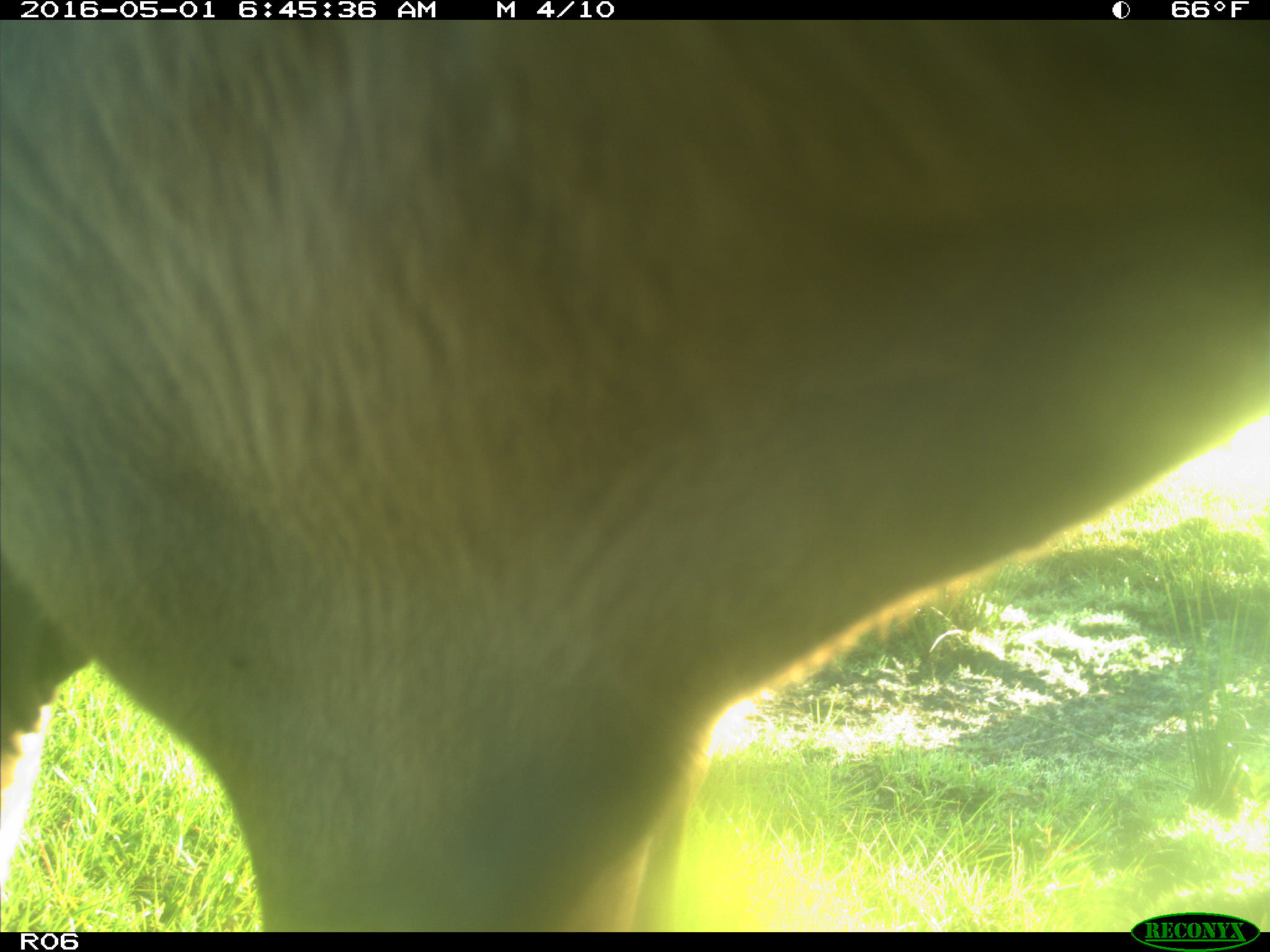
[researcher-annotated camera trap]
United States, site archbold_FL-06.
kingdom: Animalia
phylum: Chordata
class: Mammalia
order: Artiodactyla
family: Bovidae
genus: Bos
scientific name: Bos taurus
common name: domestic cow